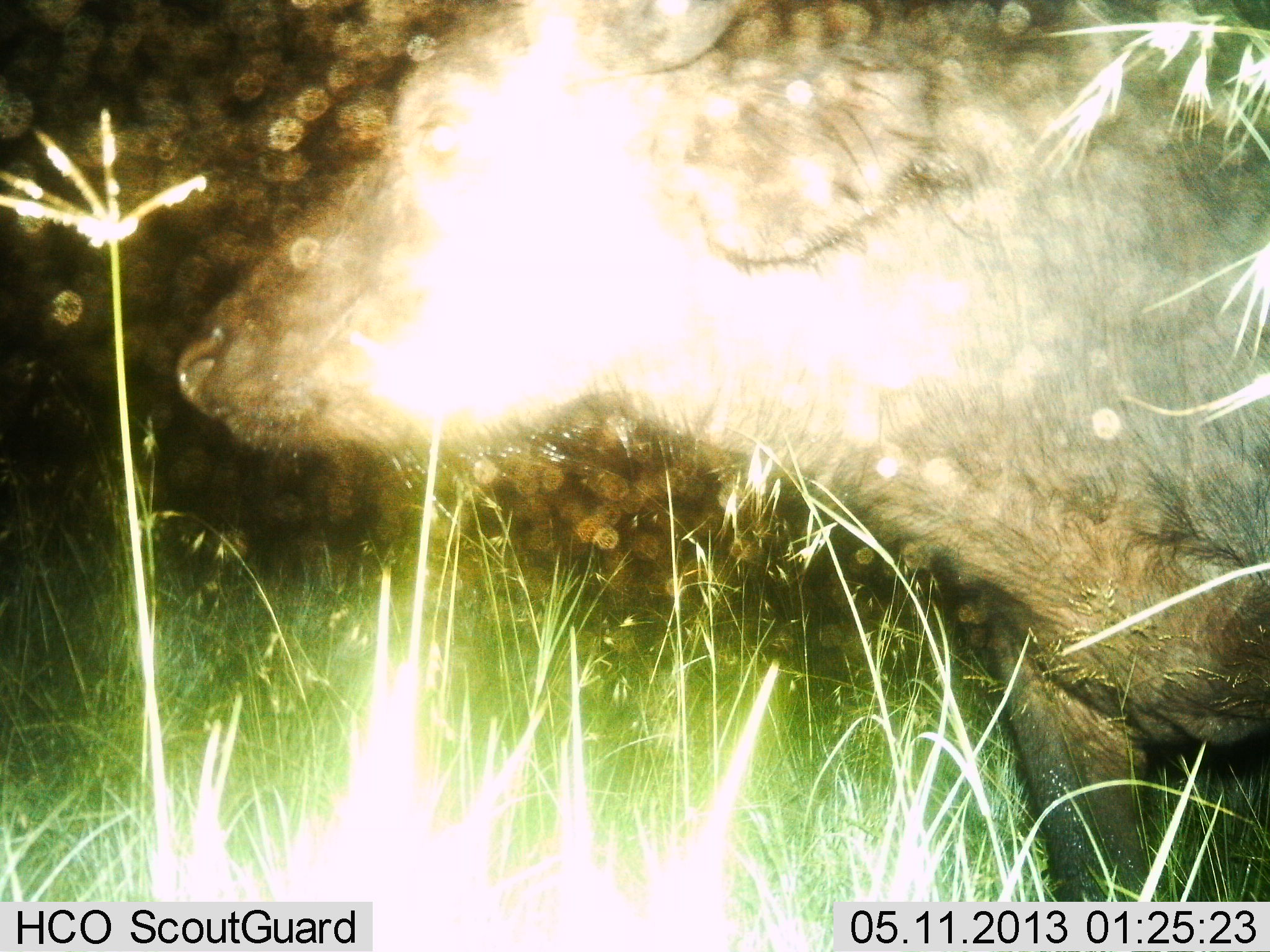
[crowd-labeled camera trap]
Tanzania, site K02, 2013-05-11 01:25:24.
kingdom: Animalia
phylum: Chordata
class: Mammalia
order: Artiodactyla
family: Bovidae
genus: Syncerus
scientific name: Syncerus caffer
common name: cape buffalo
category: buffalo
Buffalo (cape buffalo) (Syncerus caffer), count 1. Behavior (volunteer vote fractions): standing 71%, resting 0%, moving 29%, interacting 0%. Young present (vote fraction): 0%. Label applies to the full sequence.